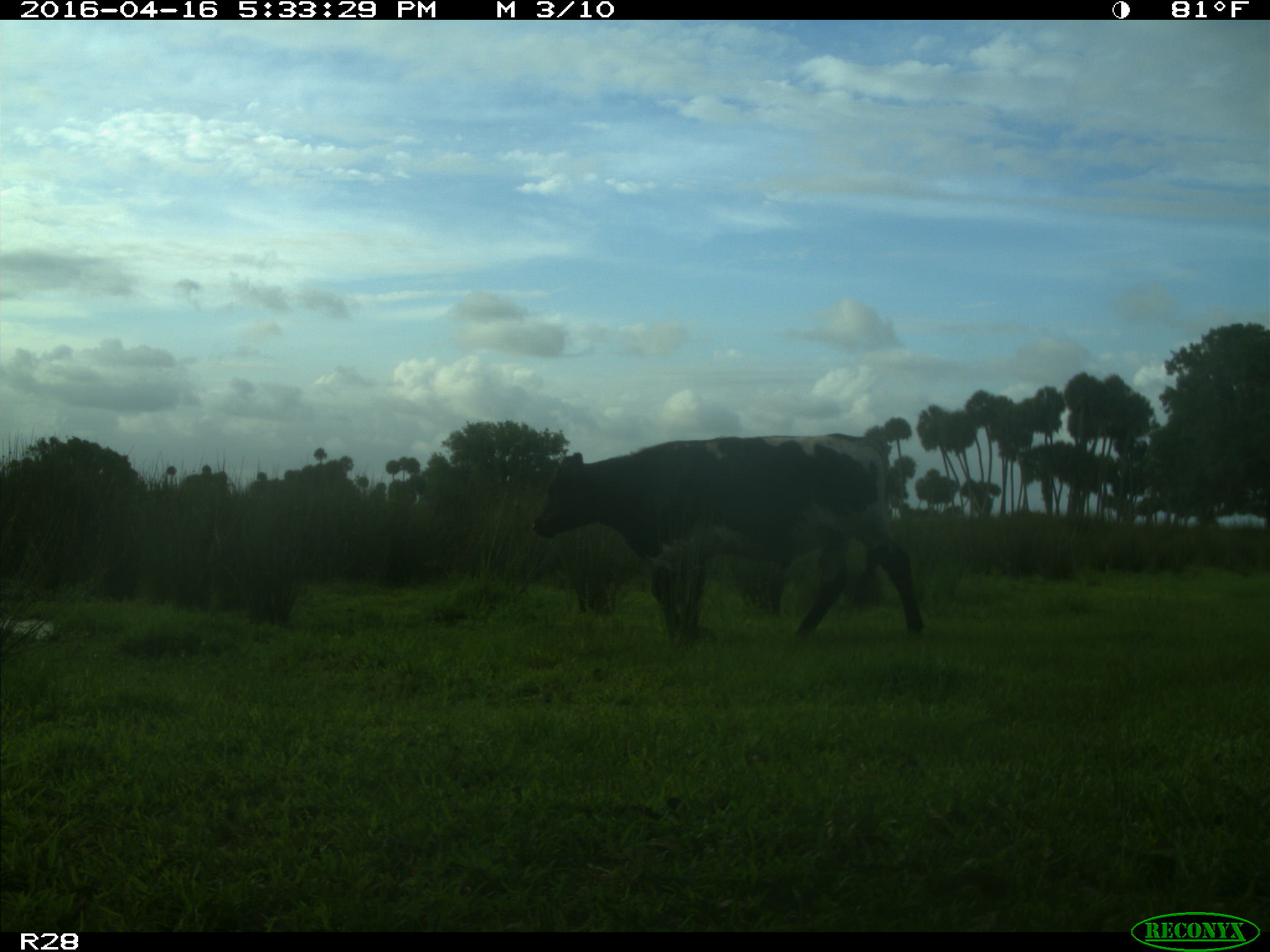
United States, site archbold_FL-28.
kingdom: Animalia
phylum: Chordata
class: Mammalia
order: Artiodactyla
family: Bovidae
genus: Bos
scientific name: Bos taurus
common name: domestic cow